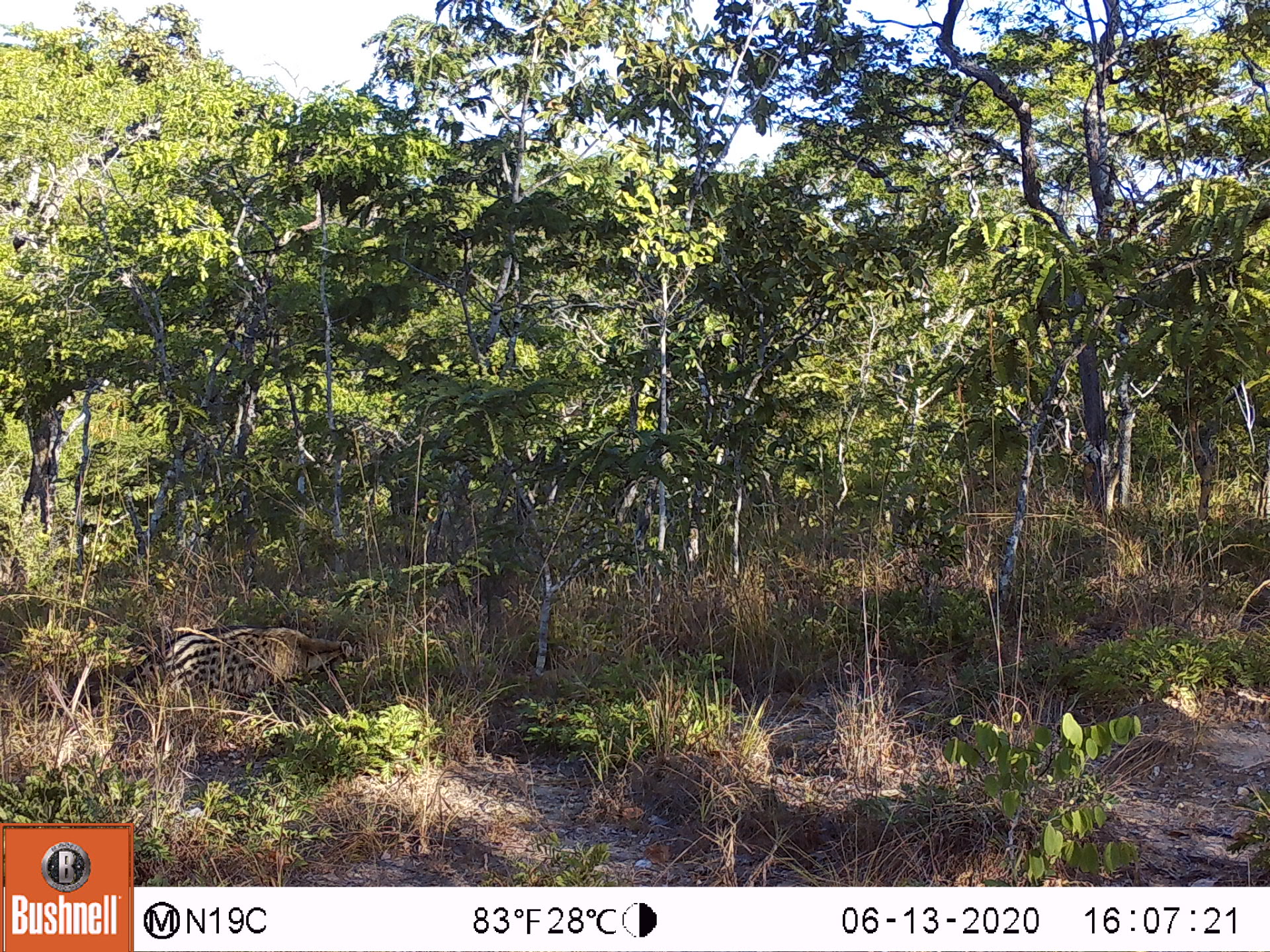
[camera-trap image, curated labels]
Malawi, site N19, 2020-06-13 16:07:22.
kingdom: Animalia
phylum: Chordata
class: Mammalia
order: Carnivora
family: Viverridae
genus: Civettictis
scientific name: Civettictis civetta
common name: african civet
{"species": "african civet (Civettictis civetta)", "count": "1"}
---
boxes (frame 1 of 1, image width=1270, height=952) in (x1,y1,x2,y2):
african civet: (20,624,373,719)